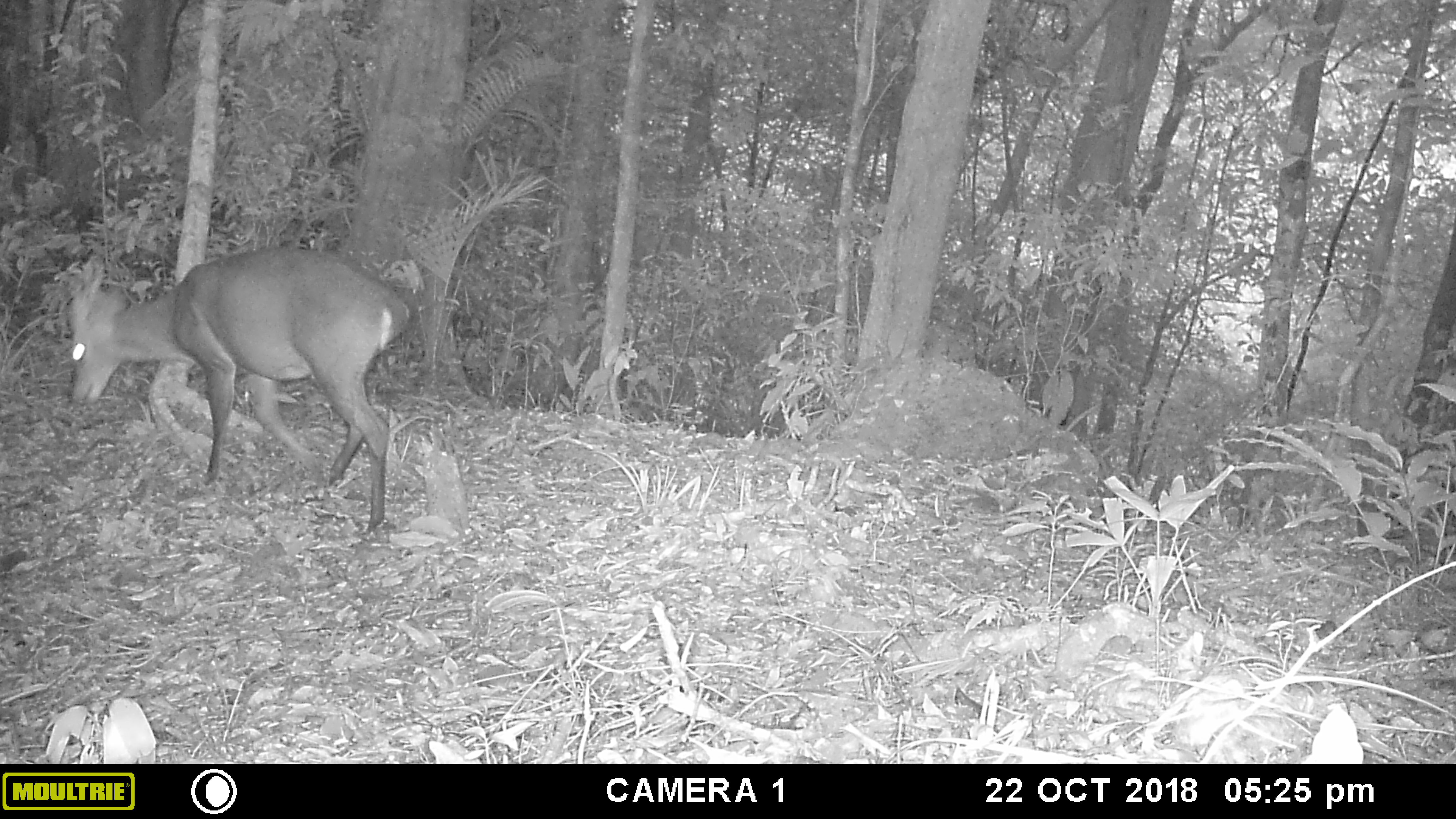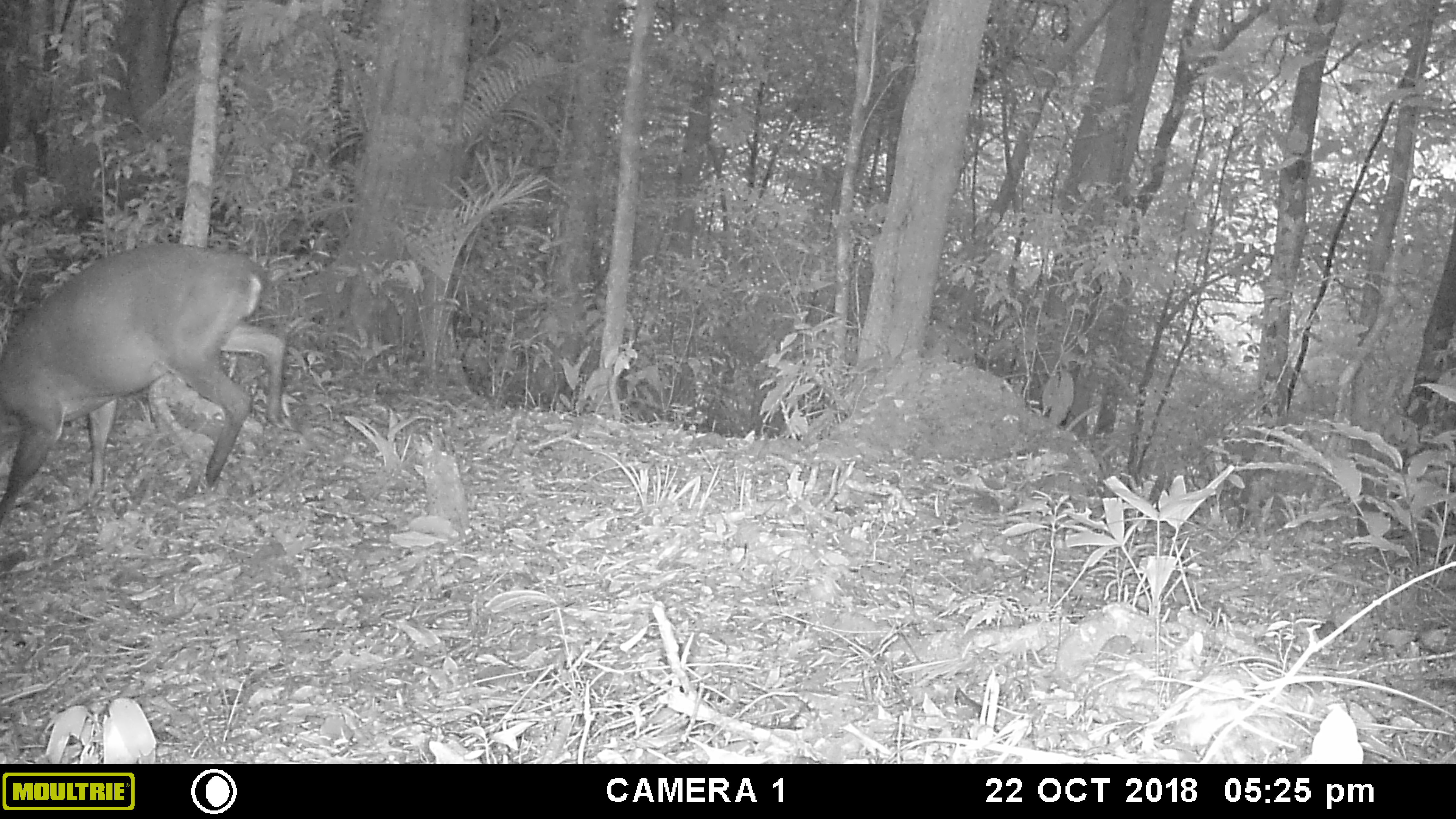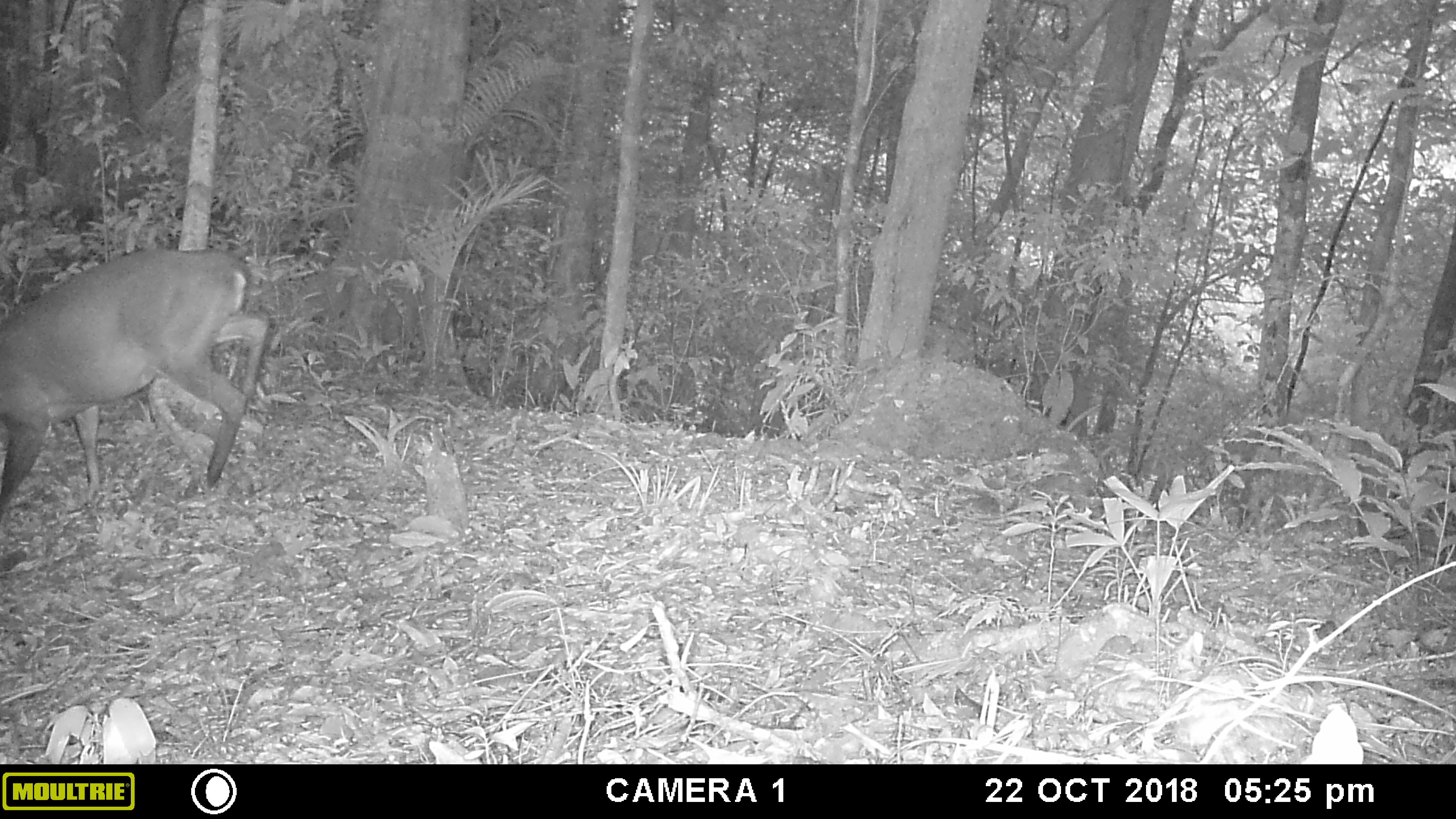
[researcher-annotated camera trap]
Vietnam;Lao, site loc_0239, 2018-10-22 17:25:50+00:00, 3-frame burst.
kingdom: Animalia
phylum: Chordata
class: Mammalia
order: Artiodactyla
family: Cervidae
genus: Muntiacus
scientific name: Muntiacus vuquangensis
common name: large-antlered muntjac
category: large antlered muntjac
Large antlered muntjac (large-antlered muntjac) (Muntiacus vuquangensis). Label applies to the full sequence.